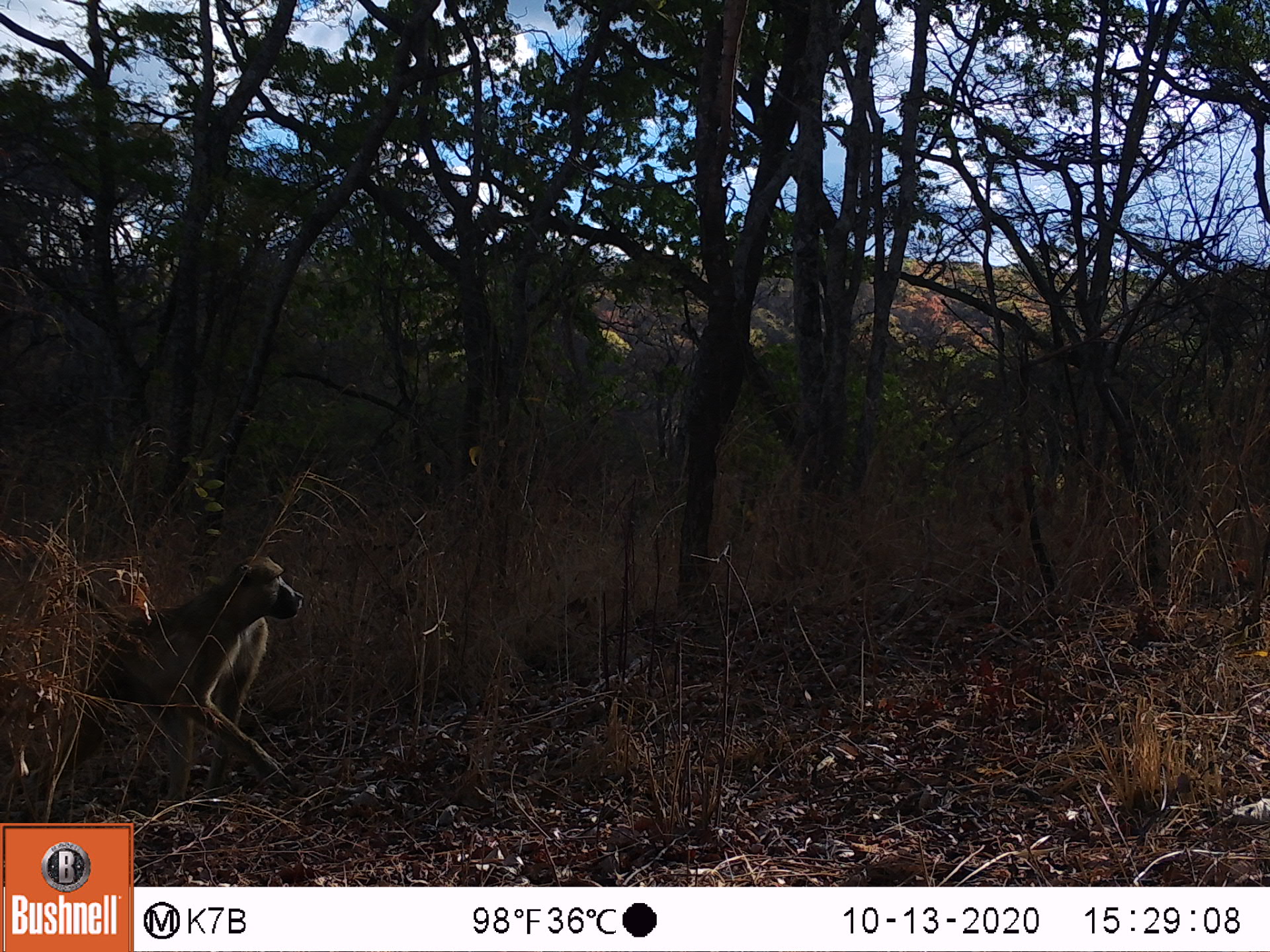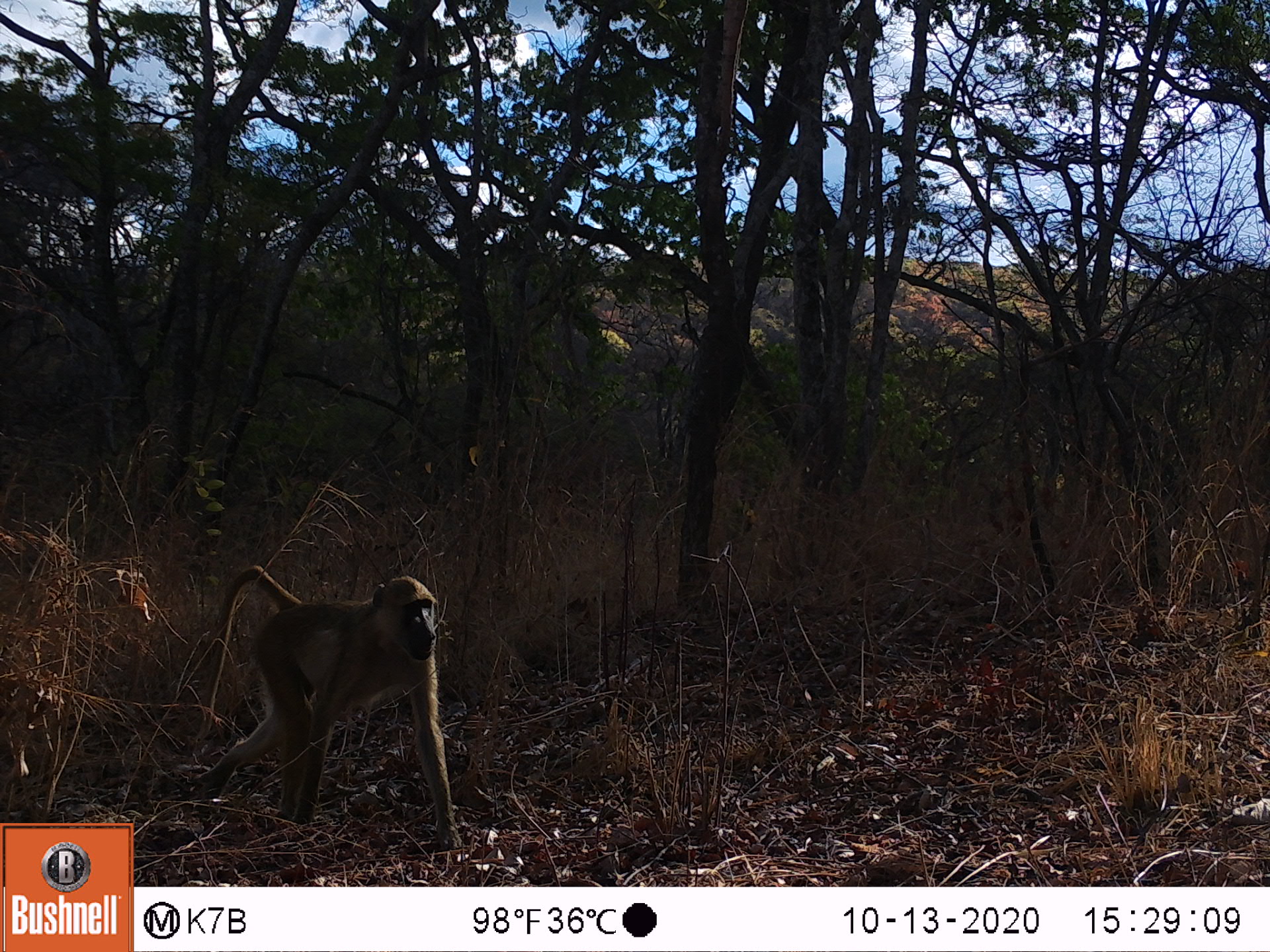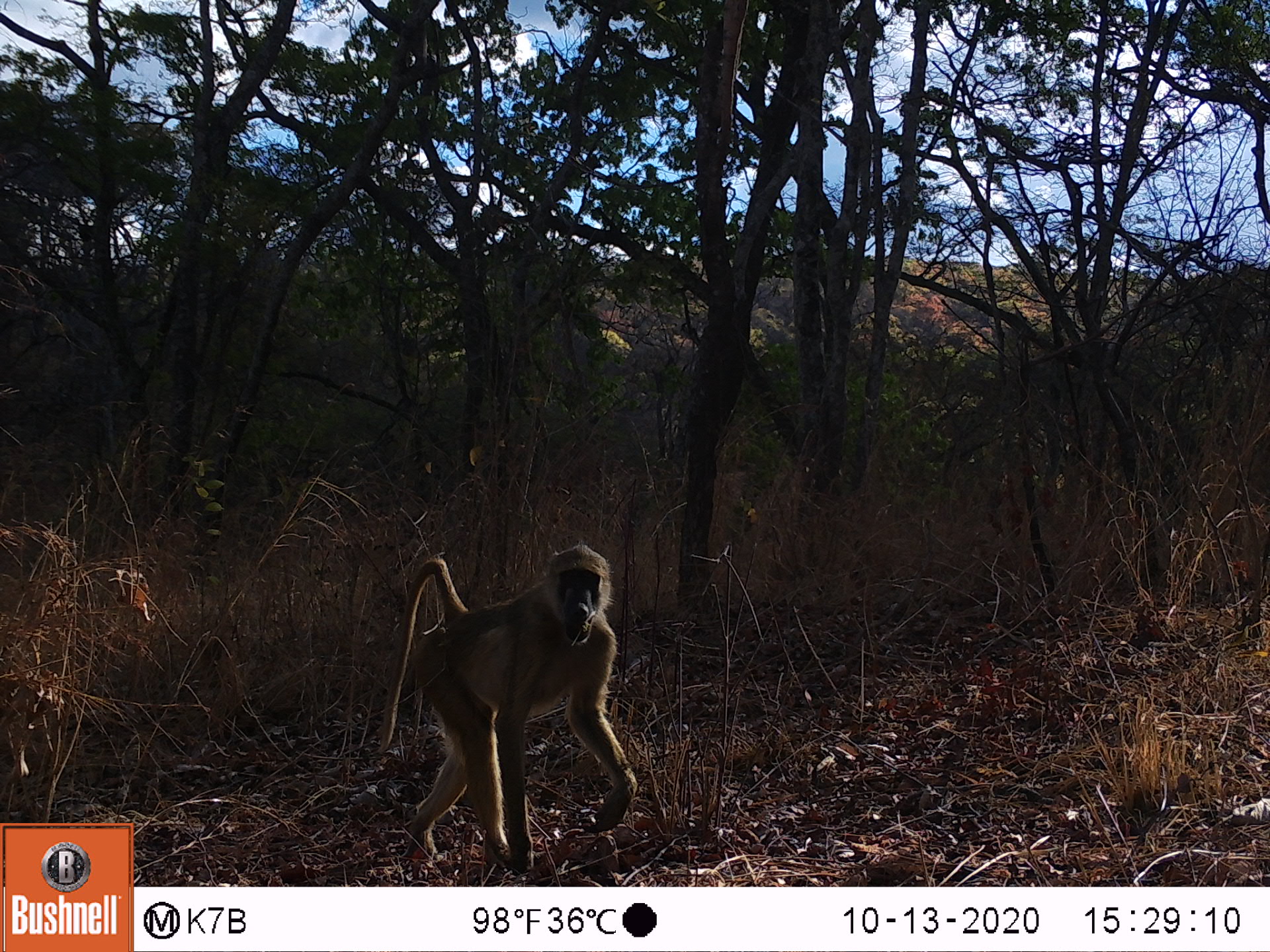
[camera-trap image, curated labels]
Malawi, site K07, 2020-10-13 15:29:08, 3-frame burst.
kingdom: Animalia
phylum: Chordata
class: Mammalia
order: Primates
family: Cercopithecidae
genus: Papio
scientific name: Papio cynocephalus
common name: yellow baboon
Yellow baboon (Papio cynocephalus), count 1.